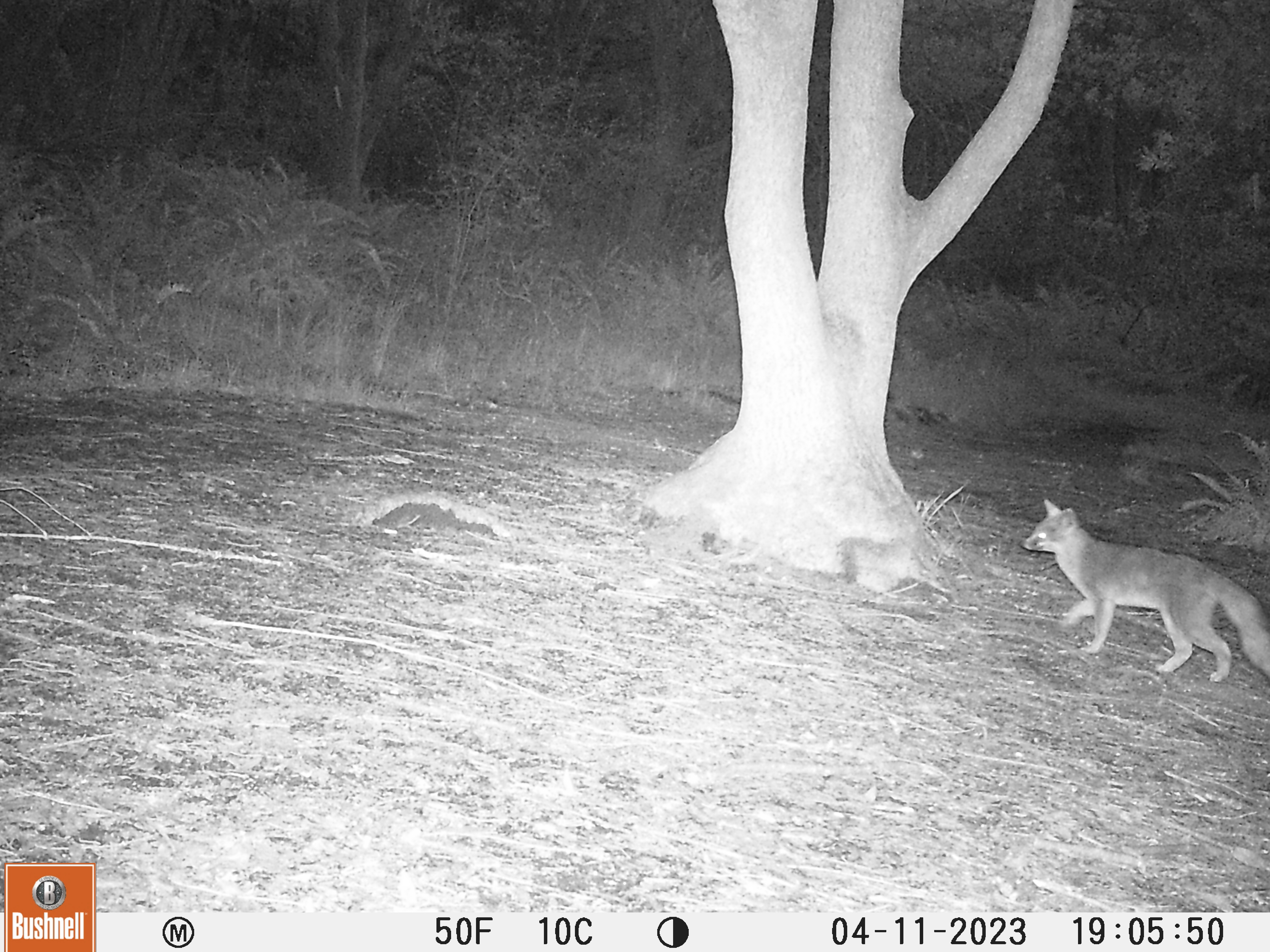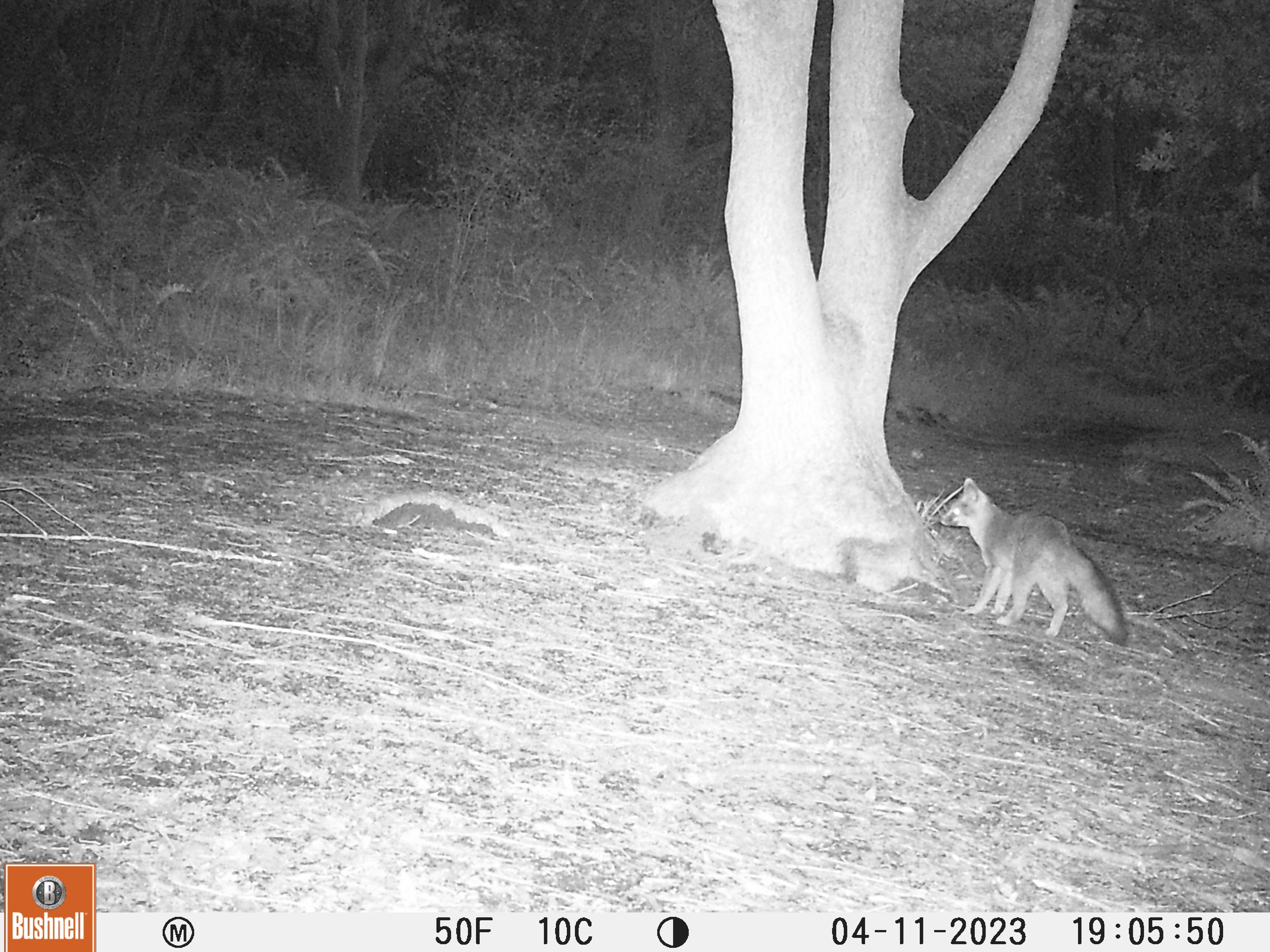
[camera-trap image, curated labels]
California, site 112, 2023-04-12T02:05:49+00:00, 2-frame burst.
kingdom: Animalia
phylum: Chordata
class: Mammalia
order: Carnivora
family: Canidae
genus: Urocyon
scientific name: Urocyon cinereoargenteus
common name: gray fox